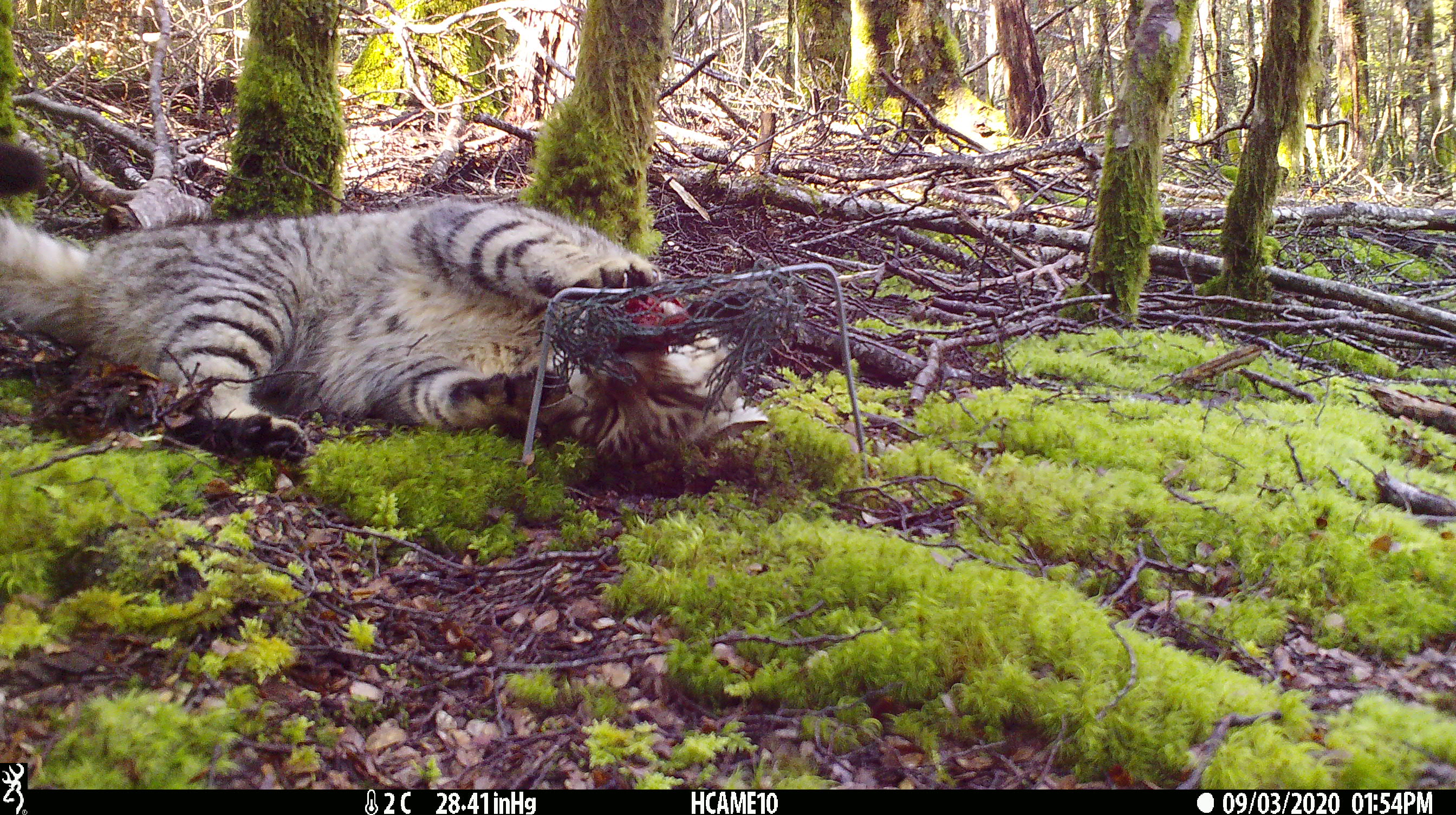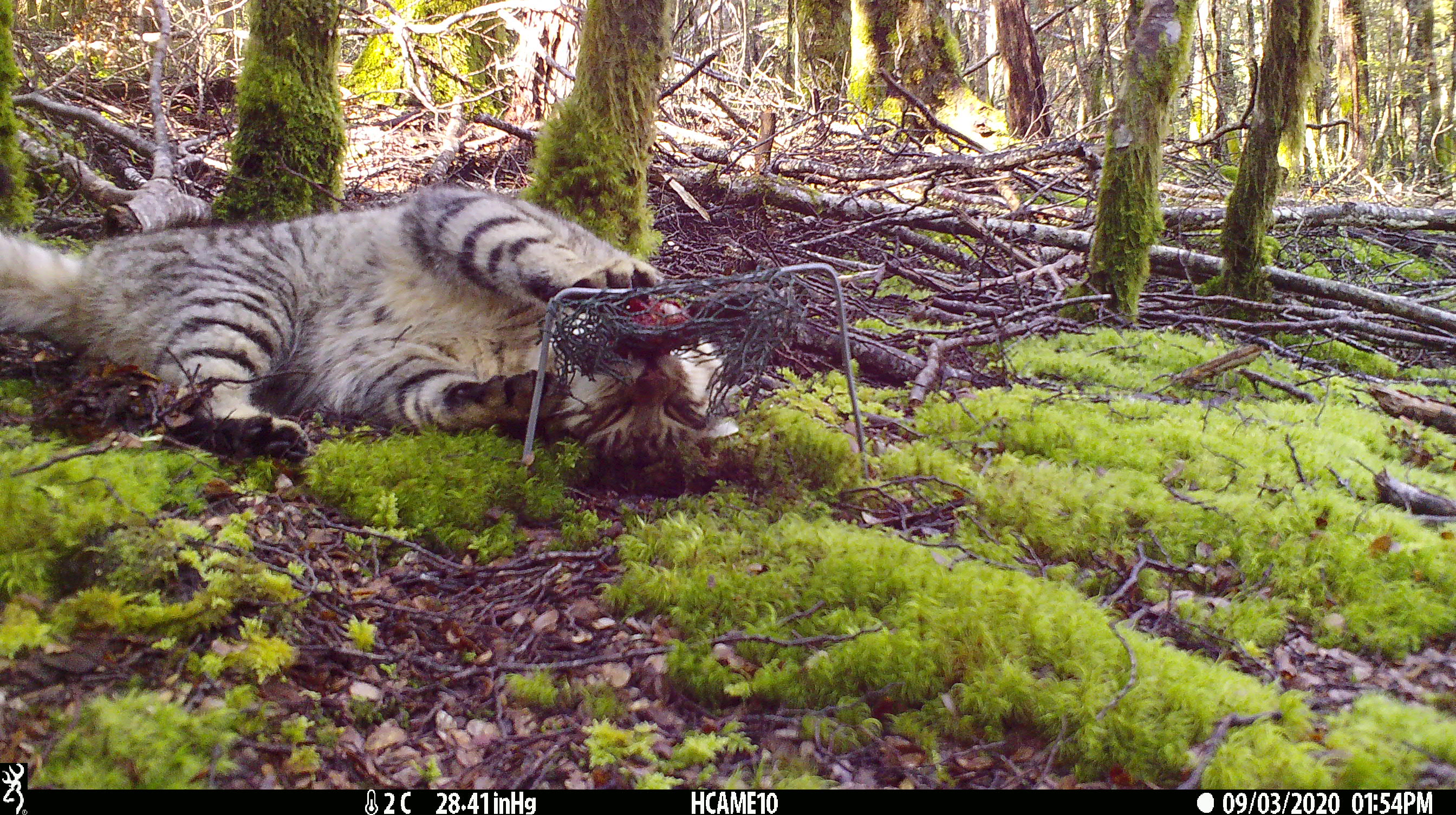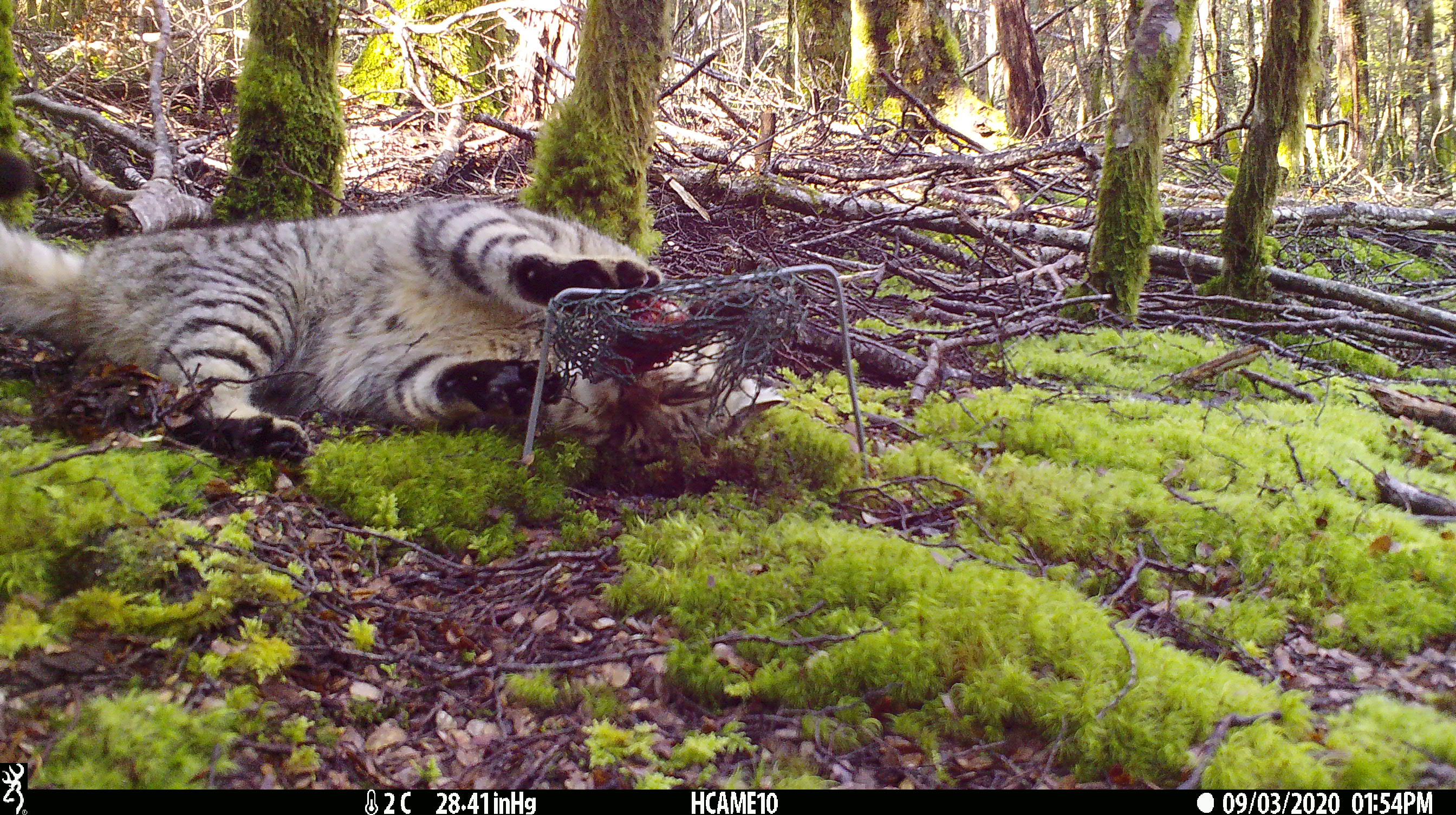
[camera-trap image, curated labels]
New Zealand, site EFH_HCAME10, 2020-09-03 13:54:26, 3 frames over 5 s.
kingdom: Animalia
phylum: Chordata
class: Mammalia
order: Carnivora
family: Felidae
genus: Felis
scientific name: Felis catus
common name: domestic cat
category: cat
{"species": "cat (domestic cat) (Felis catus)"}